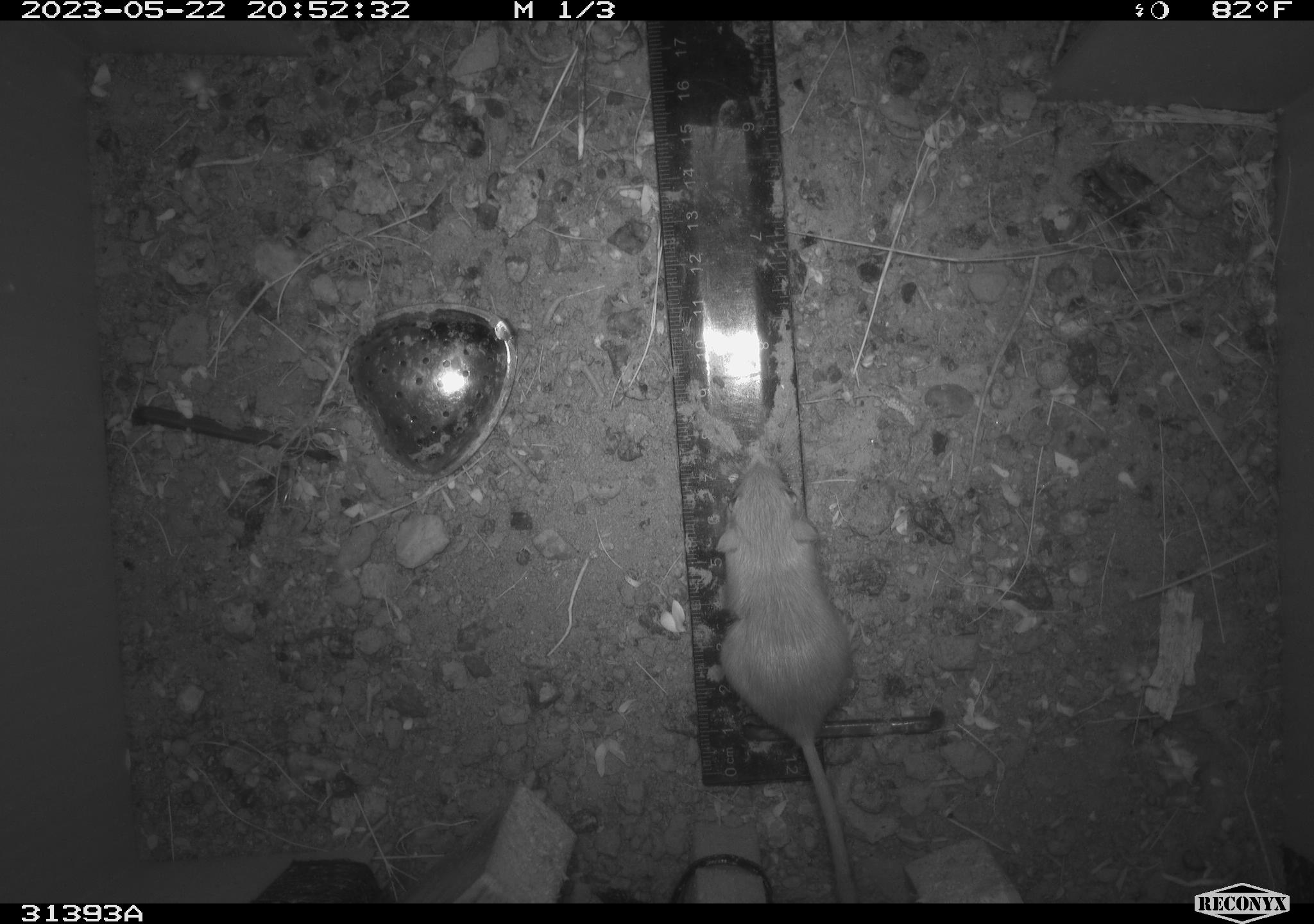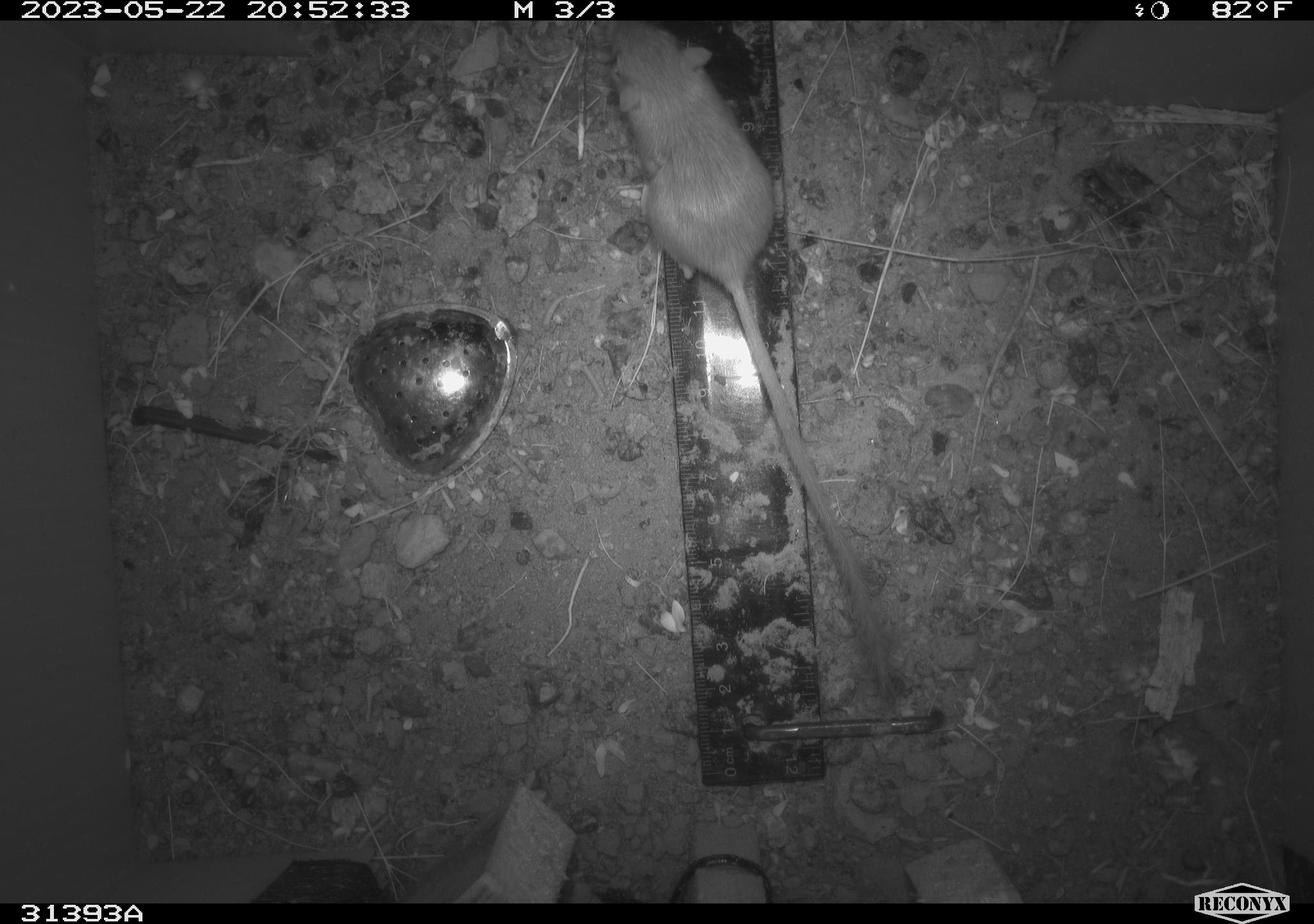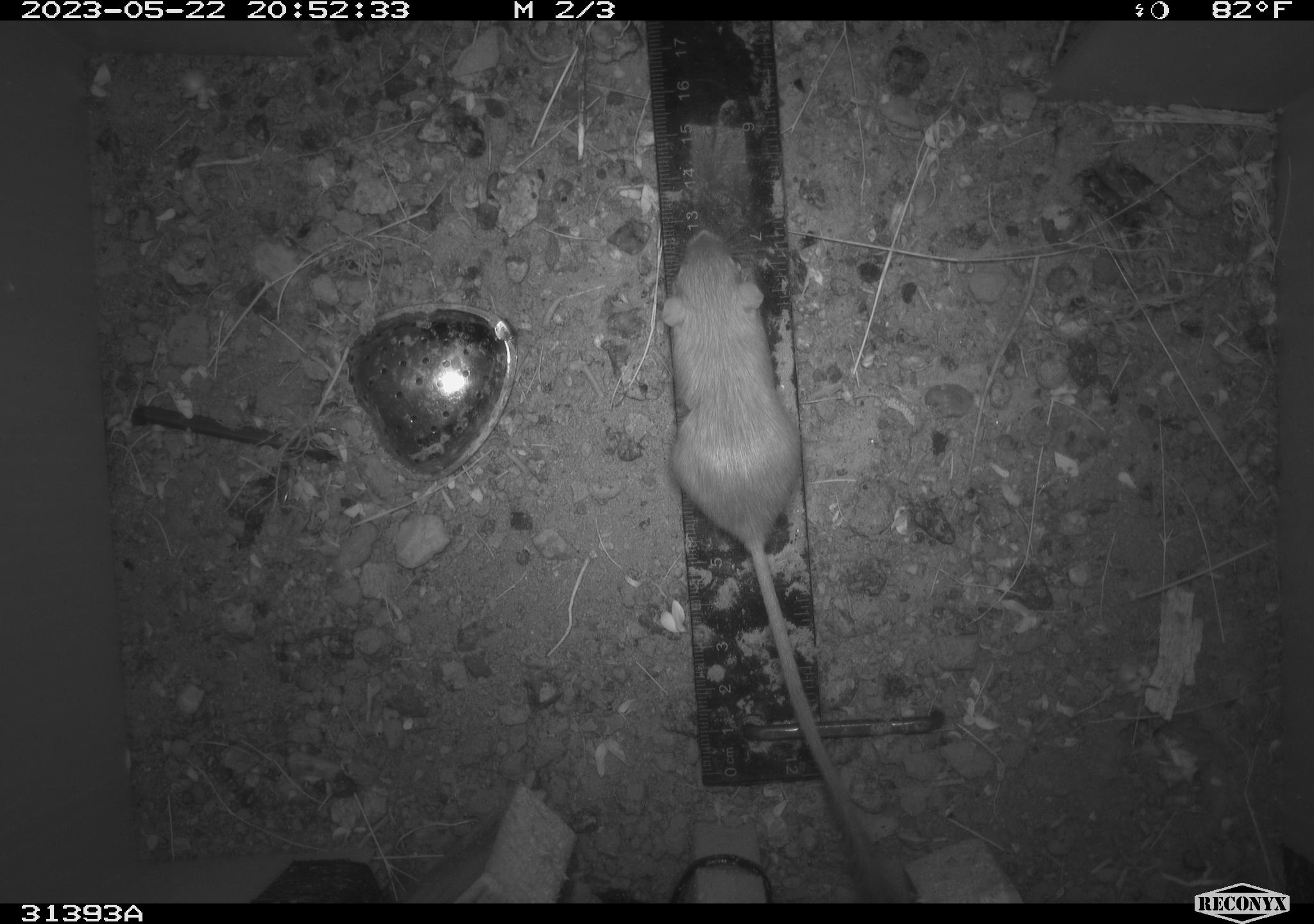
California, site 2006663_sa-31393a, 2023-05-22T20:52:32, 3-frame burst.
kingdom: Animalia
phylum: Chordata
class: Mammalia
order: Rodentia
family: Heteromyidae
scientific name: Heteromyidae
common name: kangaroo rats and pocket mice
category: heteromyidae family